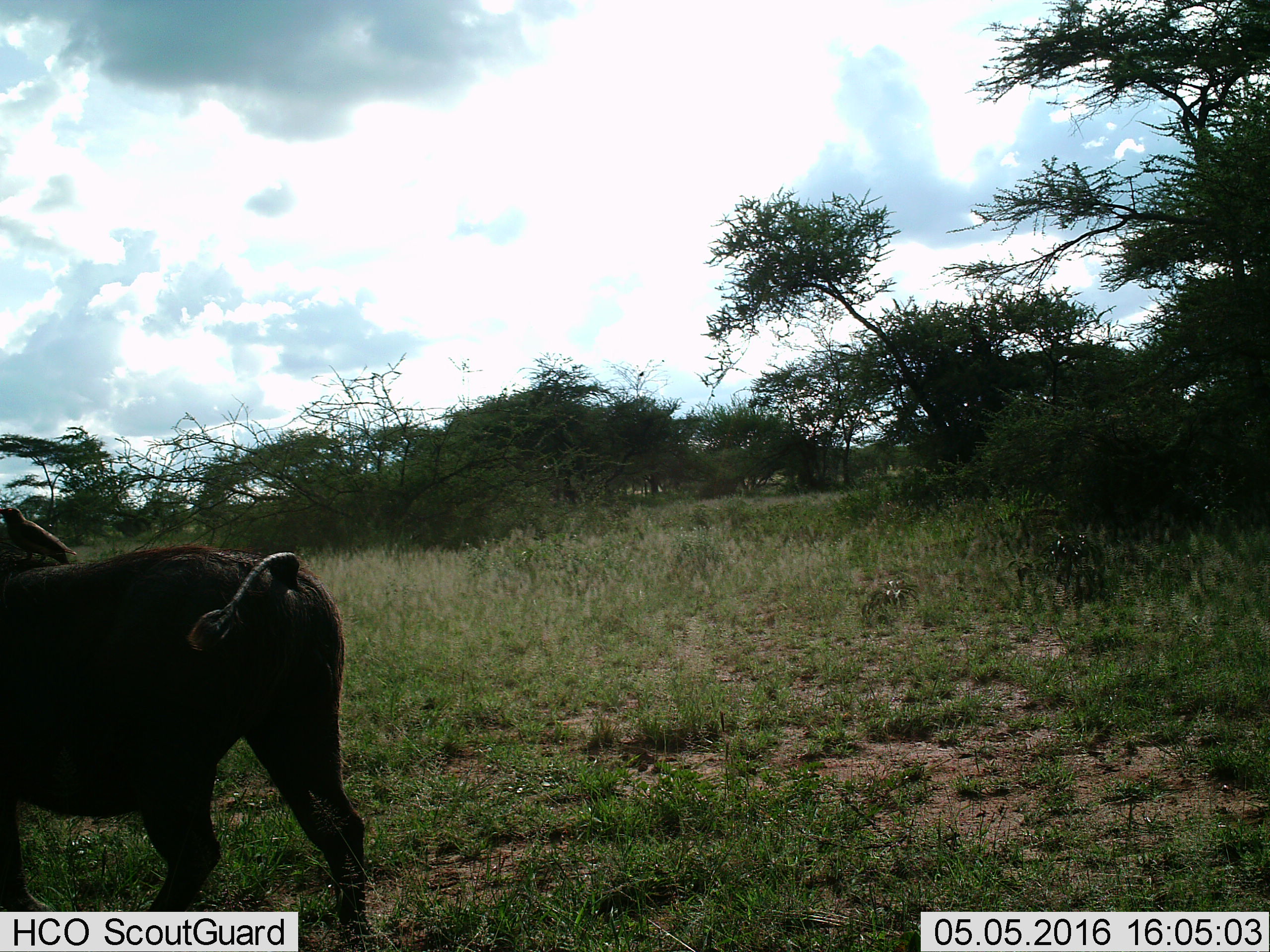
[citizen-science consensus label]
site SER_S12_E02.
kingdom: Animalia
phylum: Chordata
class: Mammalia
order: Artiodactyla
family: Suidae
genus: Phacochoerus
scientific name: Phacochoerus africanus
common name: warthog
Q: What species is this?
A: Warthog (Phacochoerus africanus).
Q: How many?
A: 1.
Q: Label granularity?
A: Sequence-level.